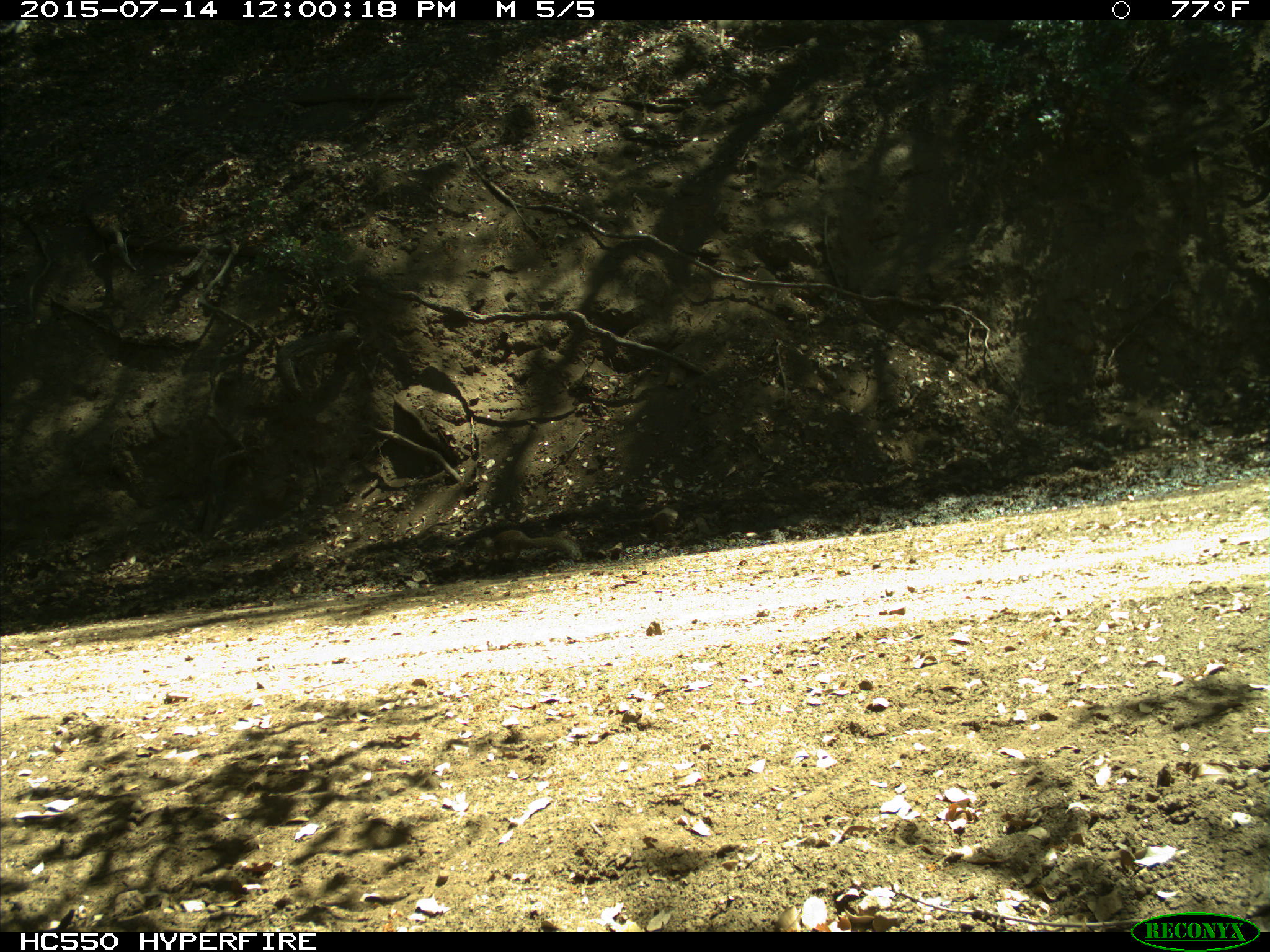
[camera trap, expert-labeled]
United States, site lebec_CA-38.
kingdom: Animalia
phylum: Chordata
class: Mammalia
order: Rodentia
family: Sciuridae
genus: Otospermophilus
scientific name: Otospermophilus beecheyi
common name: california ground squirrel